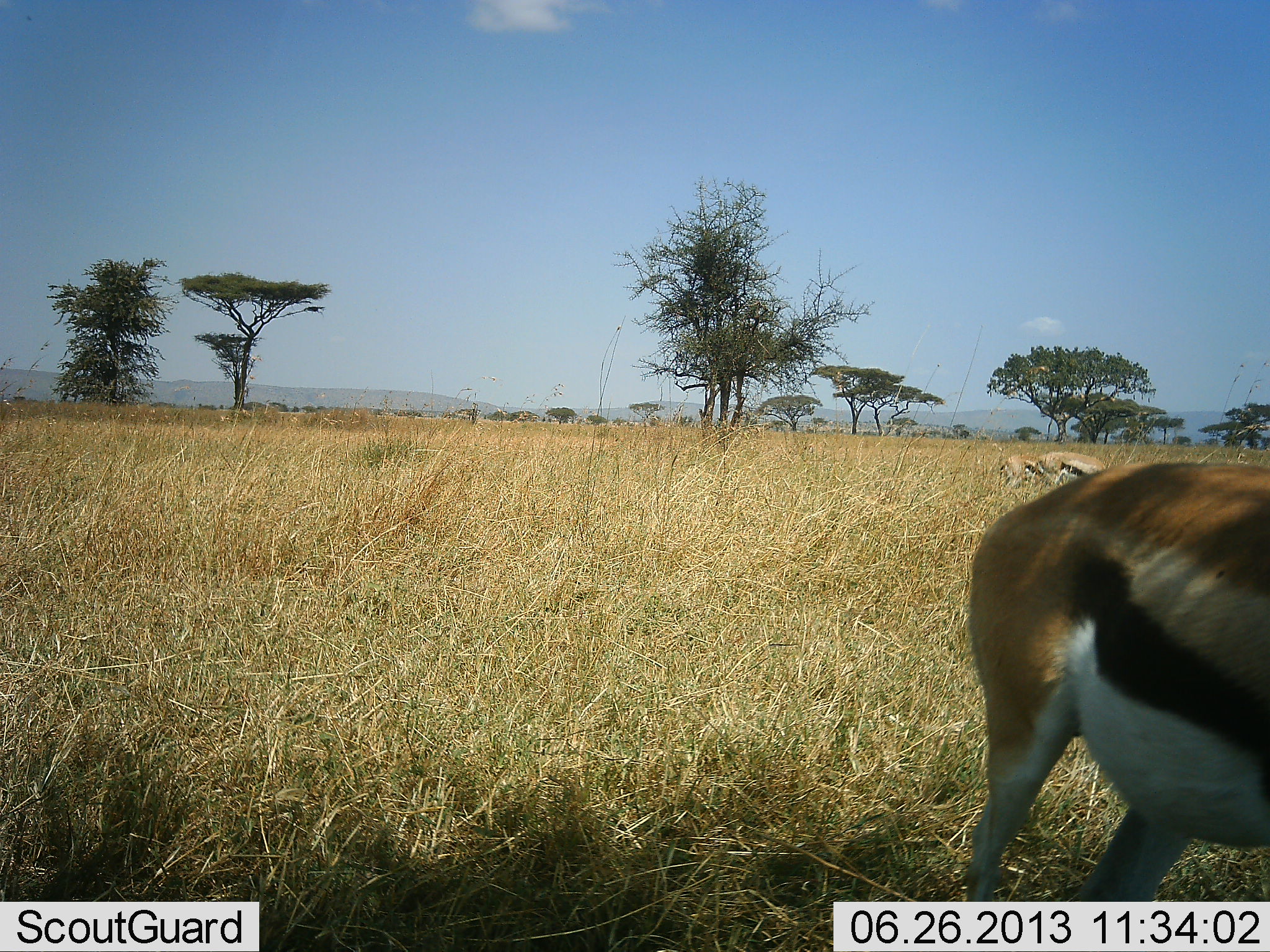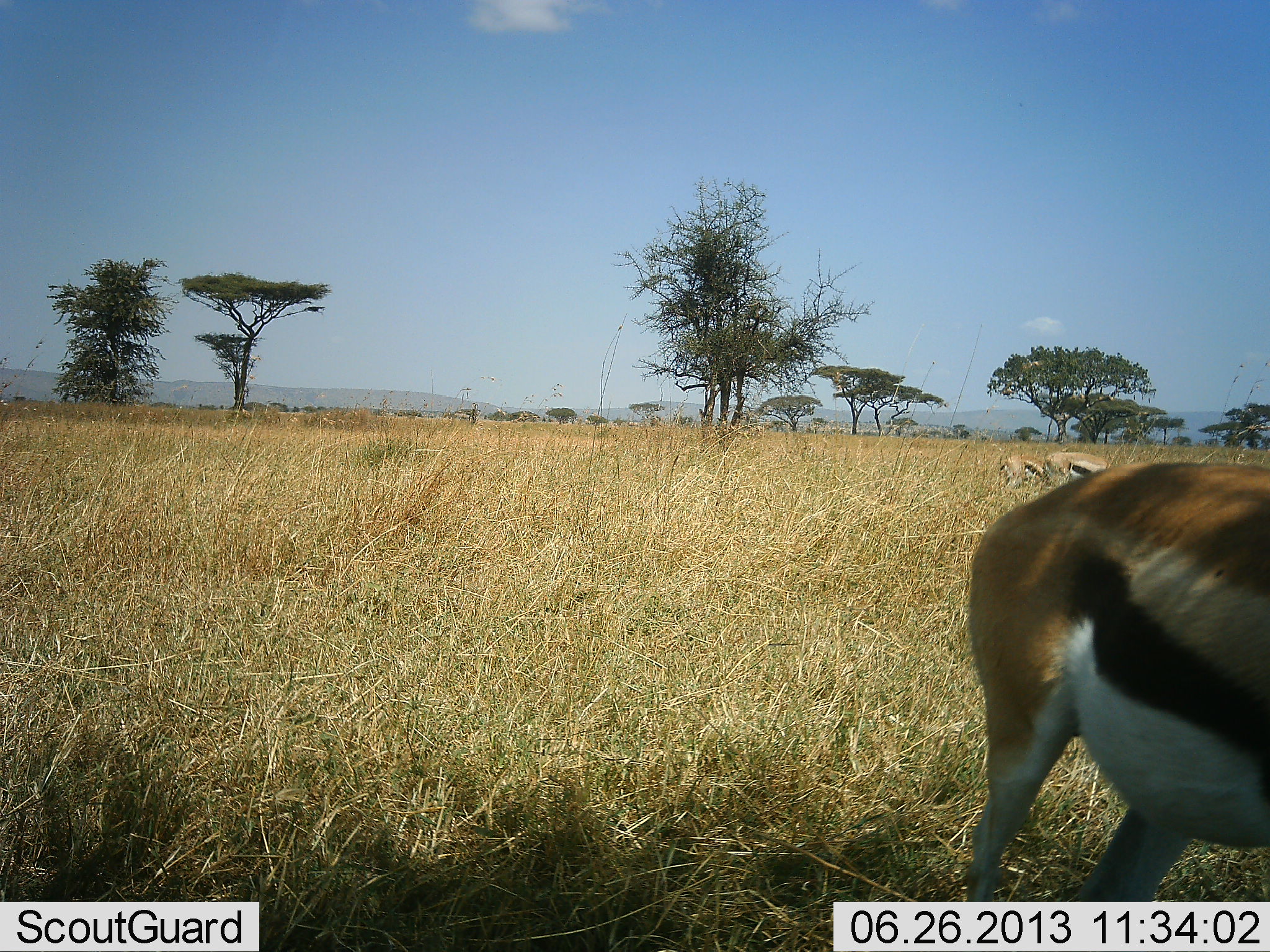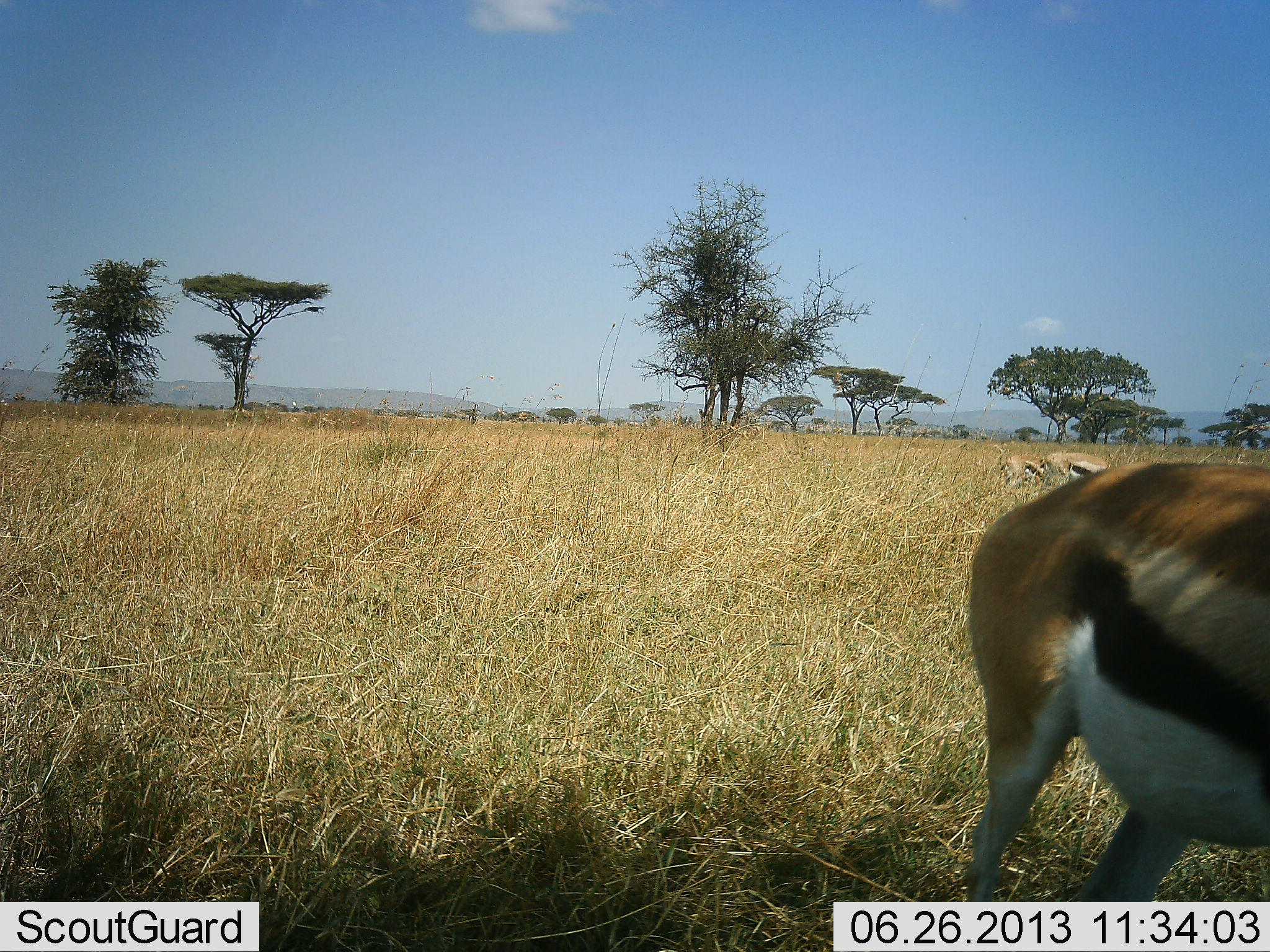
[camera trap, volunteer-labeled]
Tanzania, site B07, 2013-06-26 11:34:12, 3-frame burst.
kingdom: Animalia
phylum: Chordata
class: Mammalia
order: Artiodactyla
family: Bovidae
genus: Eudorcas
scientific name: Eudorcas thomsonii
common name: thomson's gazelle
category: gazellethomsons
Gazellethomsons (thomson's gazelle) (Eudorcas thomsonii), count 3. Behavior (volunteer vote fractions): standing 71%, resting 0%, moving 18%, interacting 0%. Young present (vote fraction): 0%. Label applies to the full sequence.